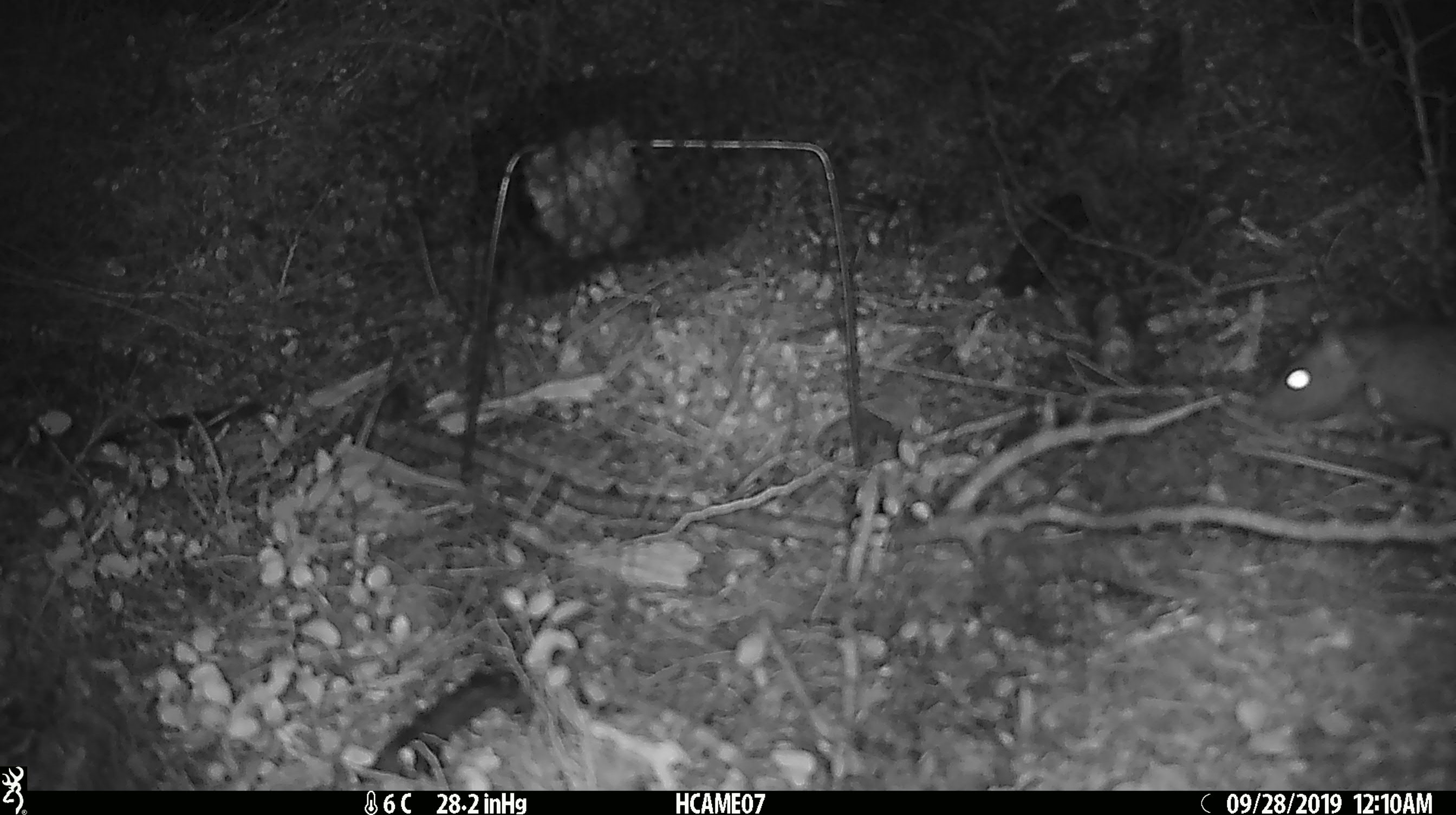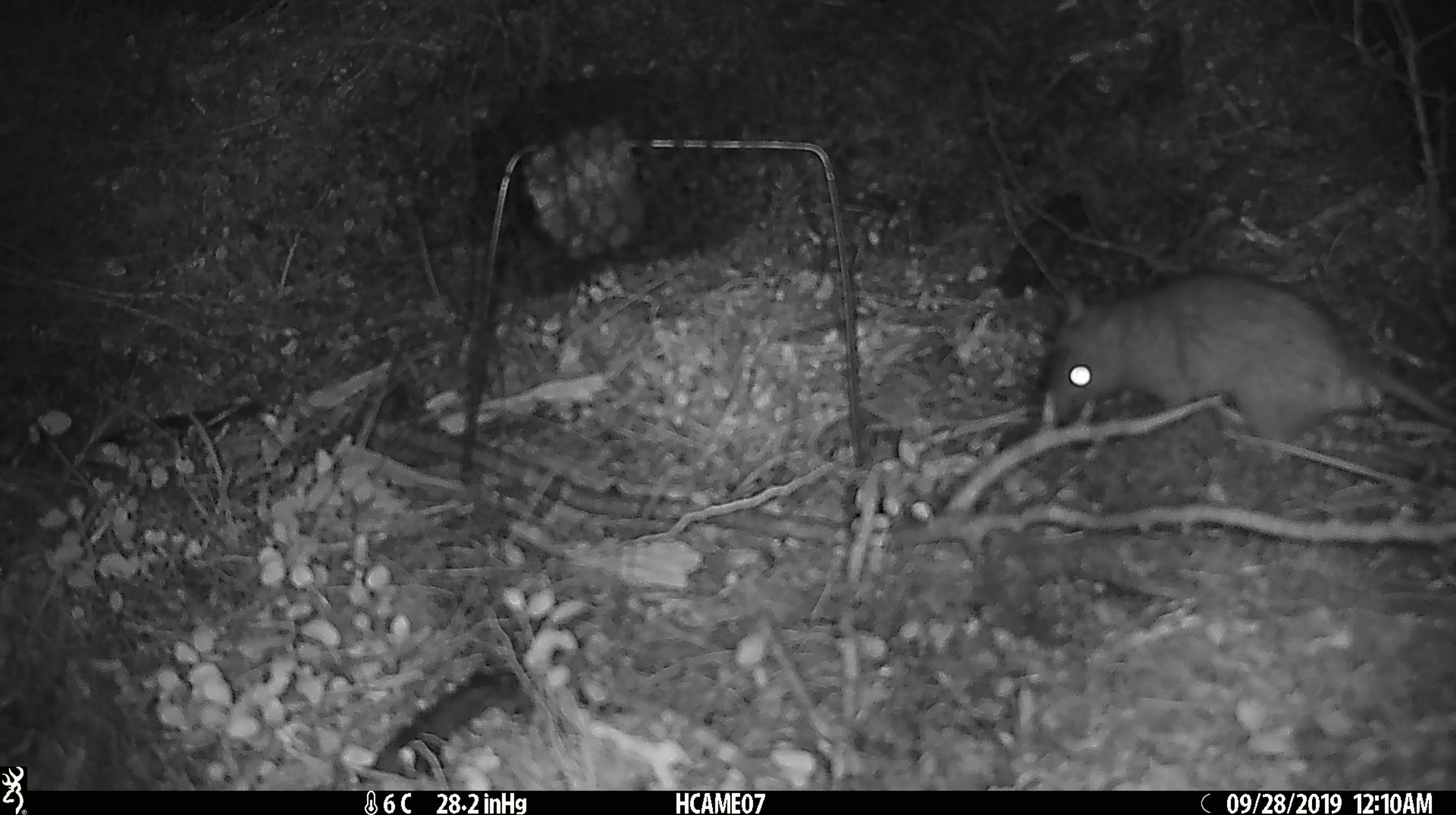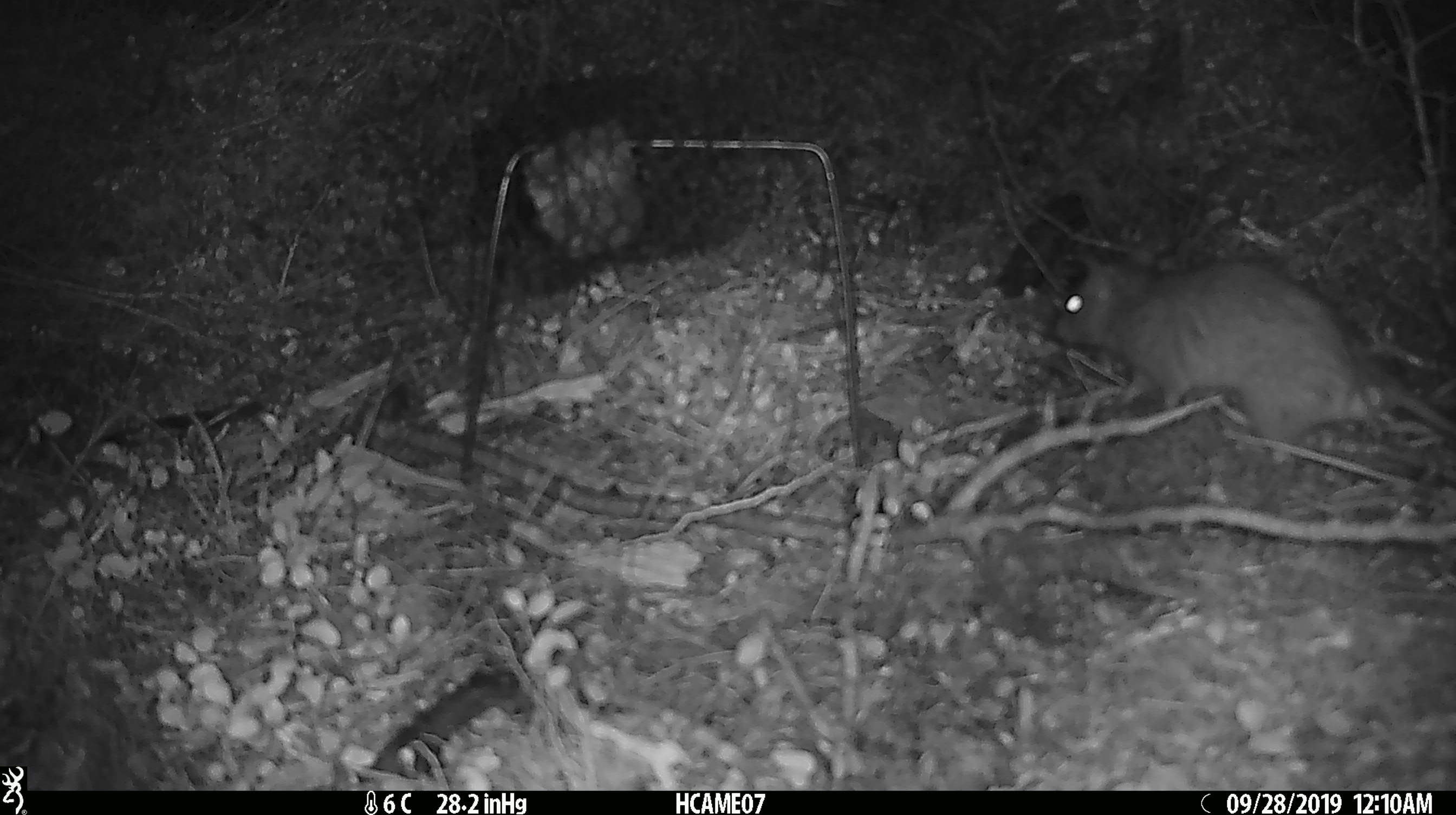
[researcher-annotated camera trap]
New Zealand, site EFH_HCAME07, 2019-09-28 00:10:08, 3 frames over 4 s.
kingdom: Animalia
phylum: Chordata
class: Mammalia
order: Rodentia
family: Muridae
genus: Rattus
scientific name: Rattus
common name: rat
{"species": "rat (Rattus)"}